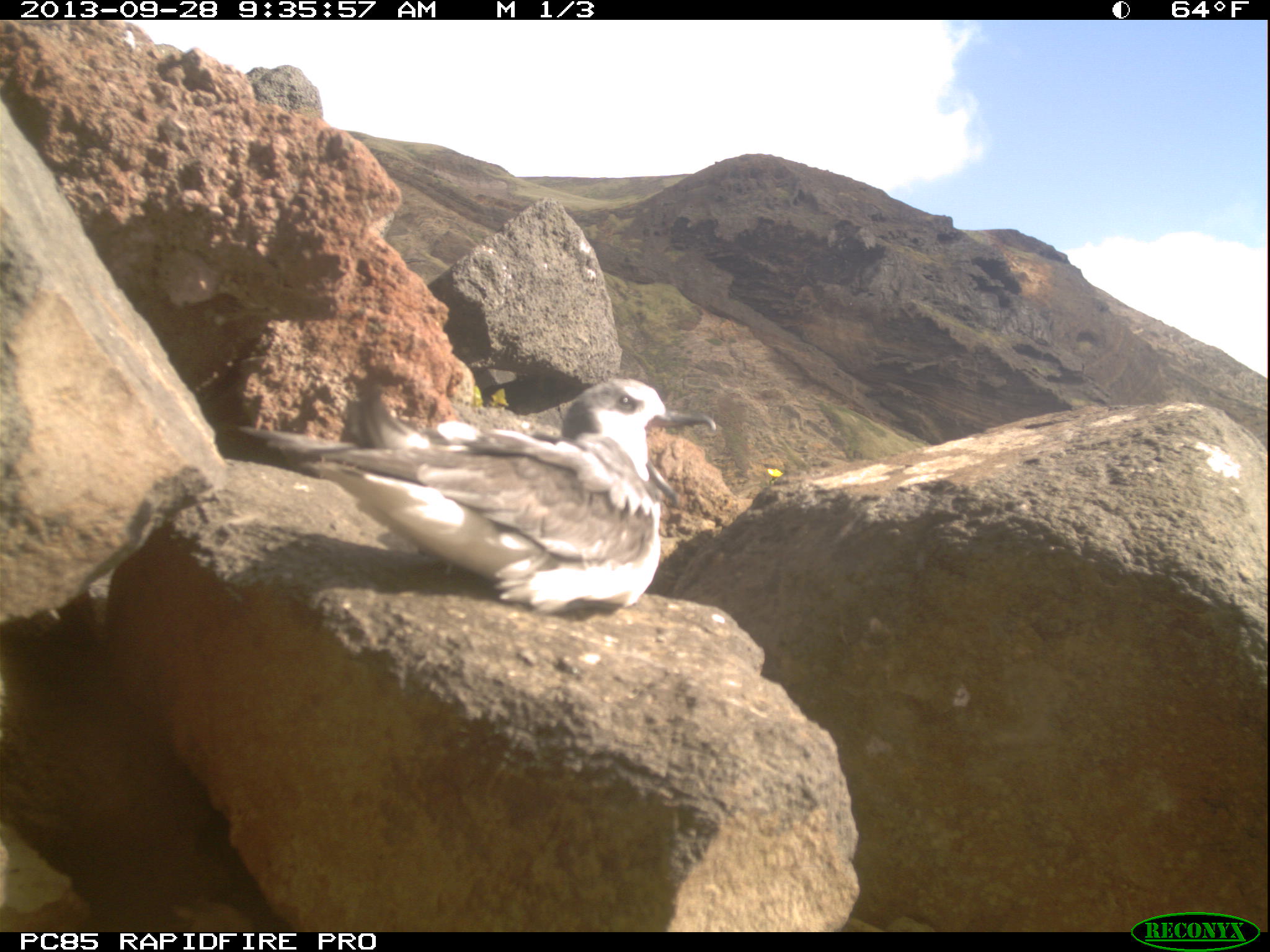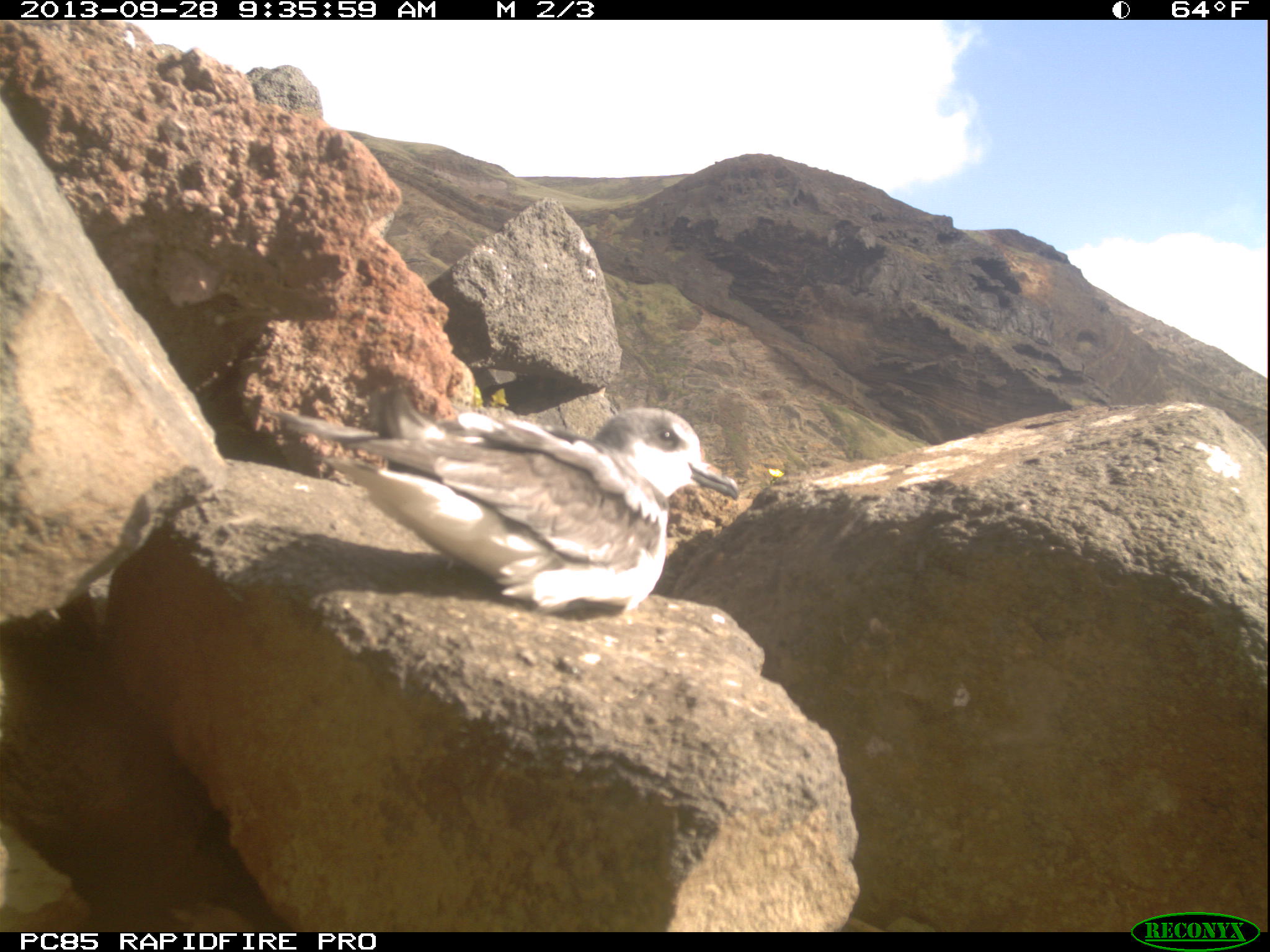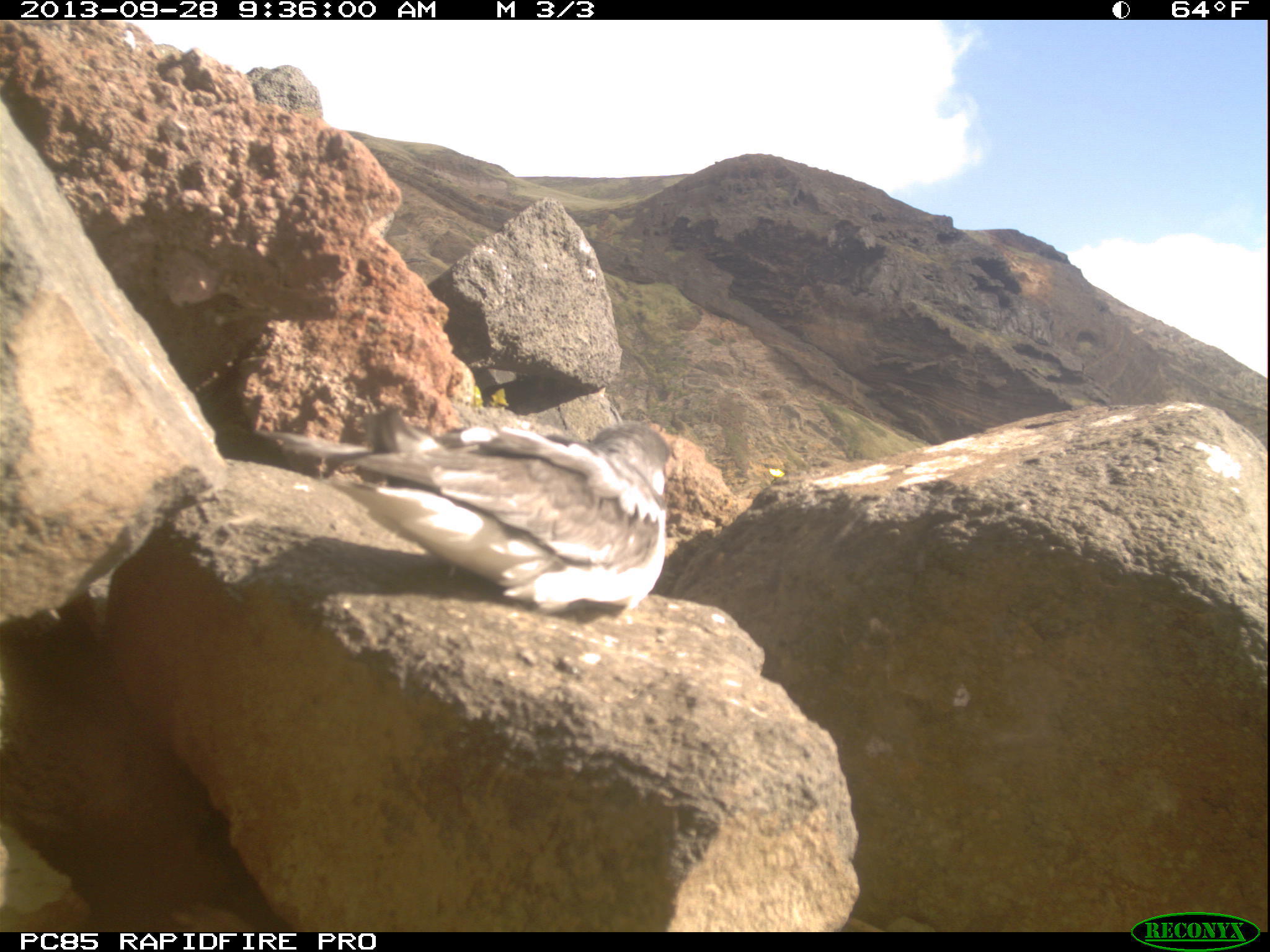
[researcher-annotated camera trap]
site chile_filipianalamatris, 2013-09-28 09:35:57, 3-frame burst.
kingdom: Animalia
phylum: Chordata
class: Aves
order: Procellariiformes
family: Procellariidae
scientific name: Procellariidae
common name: petrel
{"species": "petrel (Procellariidae)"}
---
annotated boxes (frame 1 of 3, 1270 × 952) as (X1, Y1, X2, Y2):
petrel: (241, 374, 724, 628)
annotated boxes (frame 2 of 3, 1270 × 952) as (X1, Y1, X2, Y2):
petrel: (275, 388, 743, 630)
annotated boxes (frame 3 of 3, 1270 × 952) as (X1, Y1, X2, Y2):
petrel: (278, 400, 675, 627)